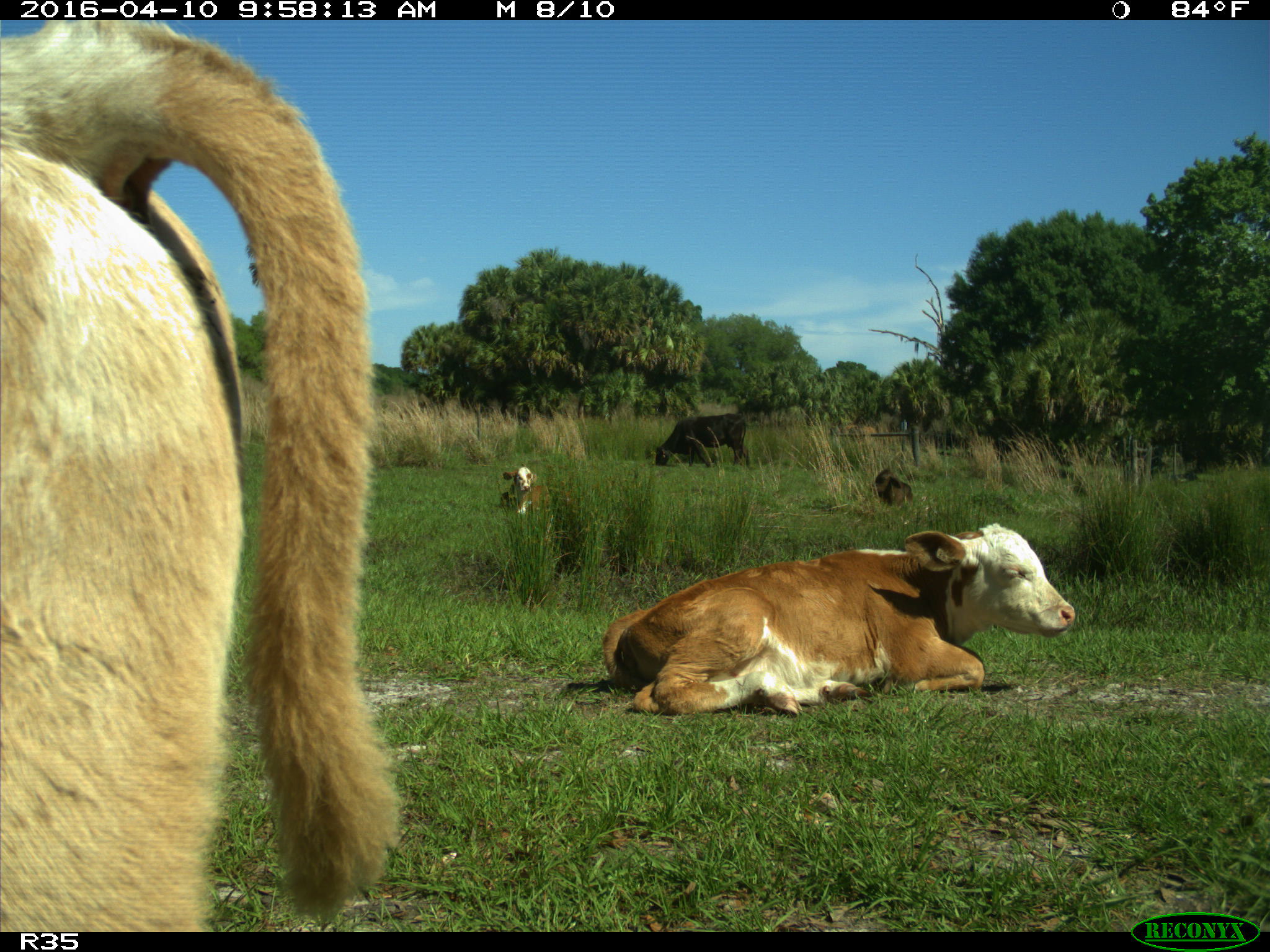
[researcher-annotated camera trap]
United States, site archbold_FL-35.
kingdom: Animalia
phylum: Chordata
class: Mammalia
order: Artiodactyla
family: Bovidae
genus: Bos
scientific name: Bos taurus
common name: domestic cow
Bos taurus (domestic cow).